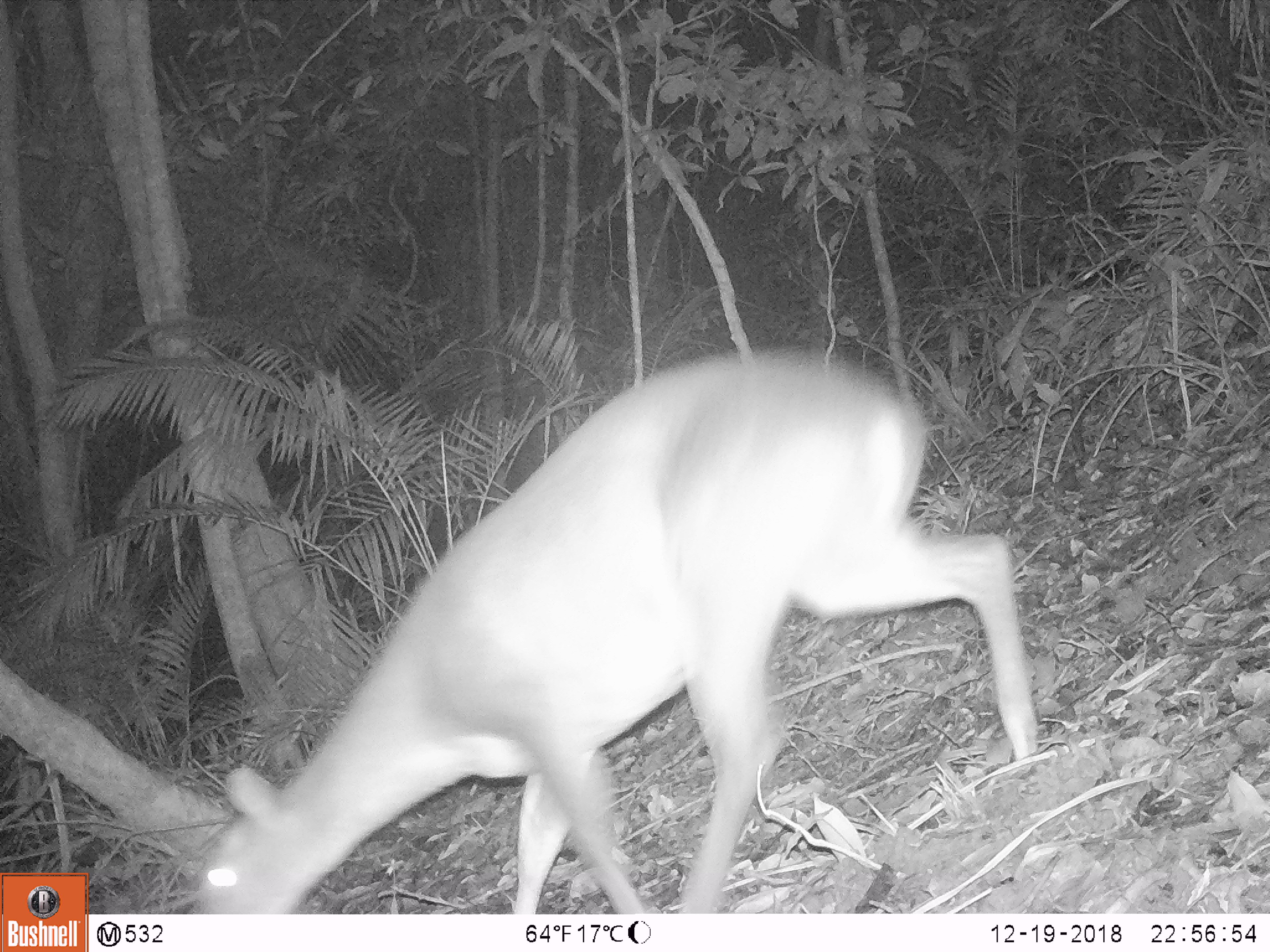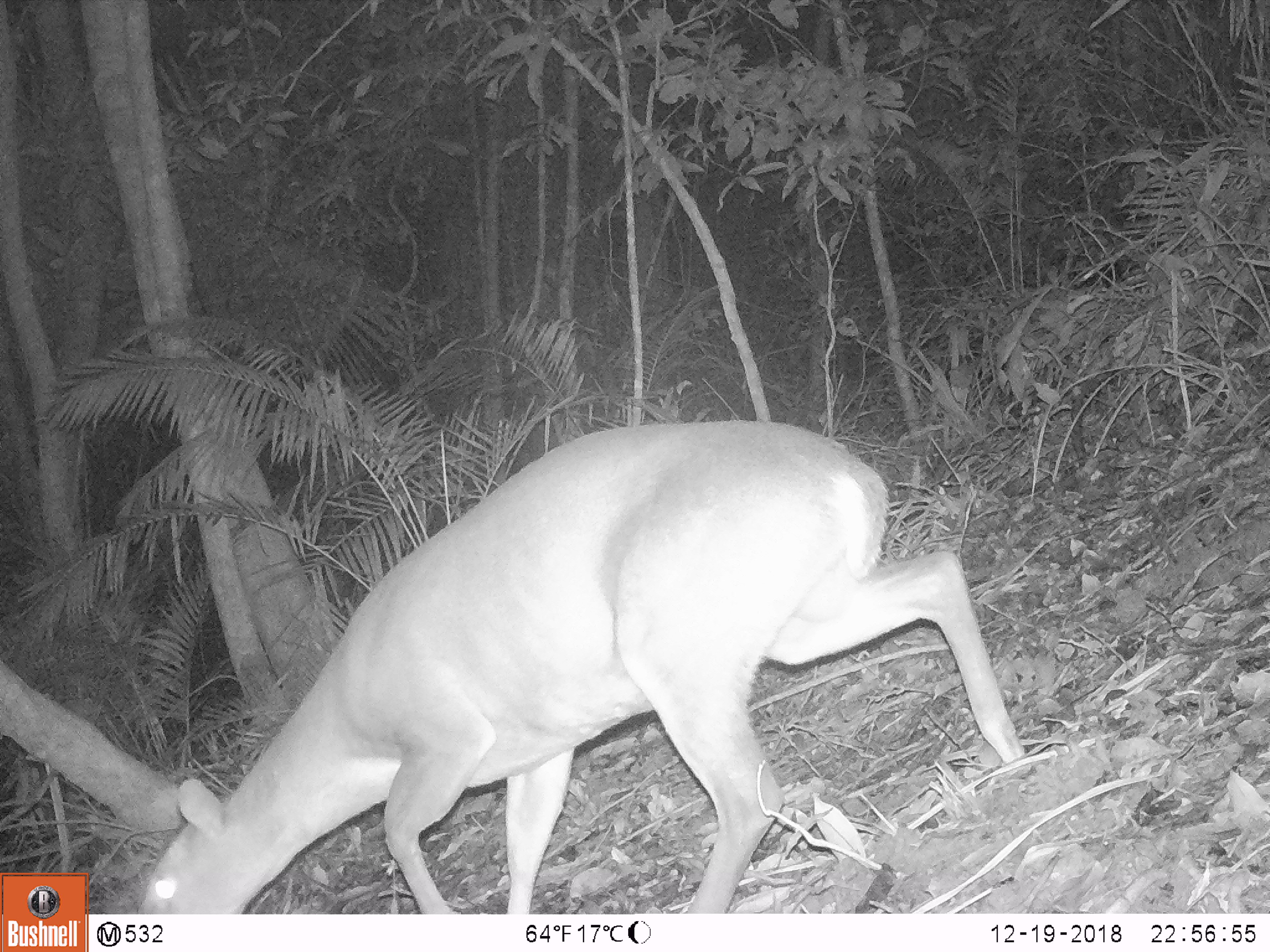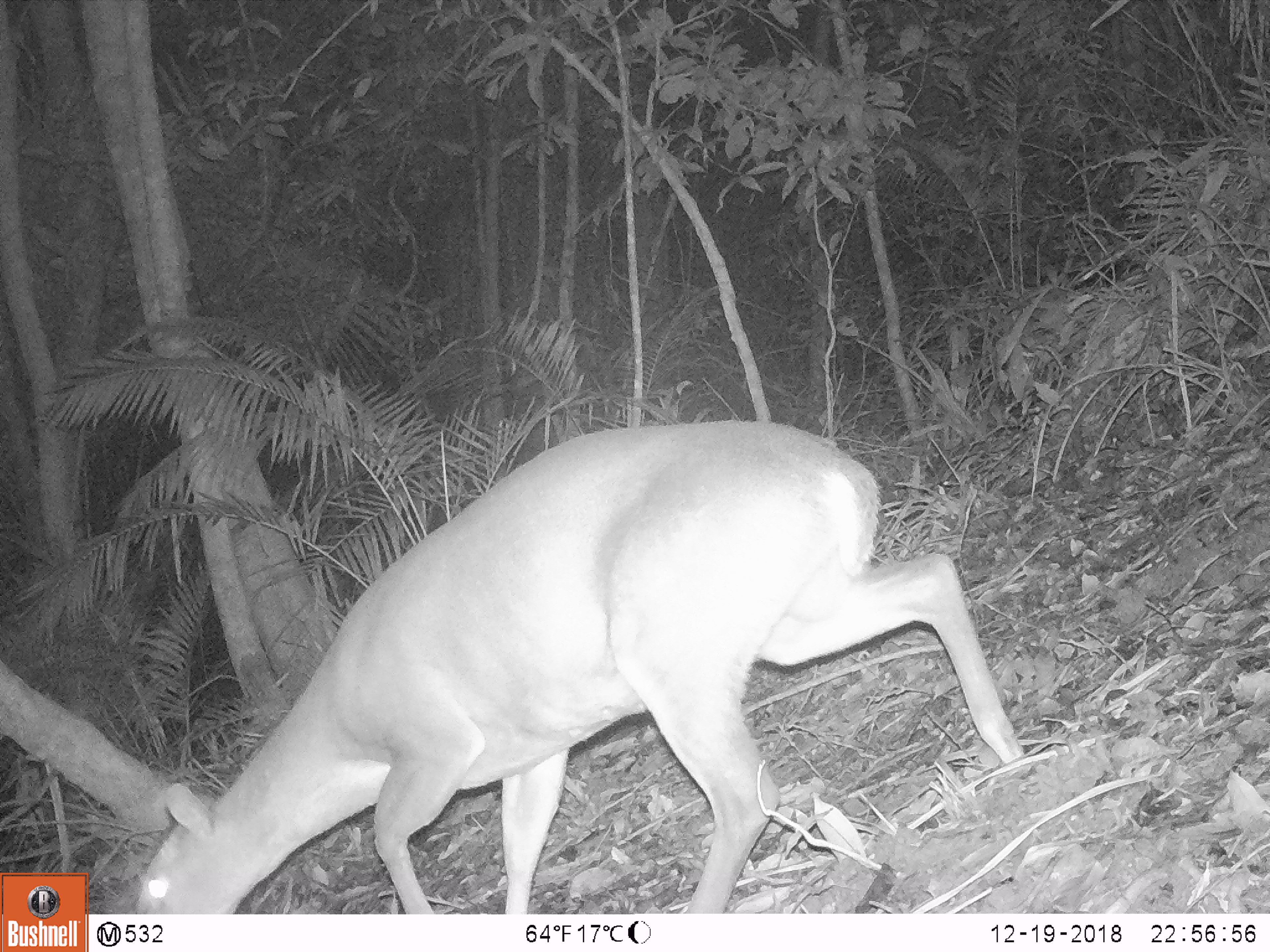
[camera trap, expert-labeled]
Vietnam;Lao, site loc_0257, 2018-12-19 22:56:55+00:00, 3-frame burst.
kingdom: Animalia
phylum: Chordata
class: Mammalia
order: Artiodactyla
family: Cervidae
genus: Muntiacus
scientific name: Muntiacus vuquangensis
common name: large-antlered muntjac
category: large antlered muntjac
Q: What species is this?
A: Large antlered muntjac (large-antlered muntjac) (Muntiacus vuquangensis).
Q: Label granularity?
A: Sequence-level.